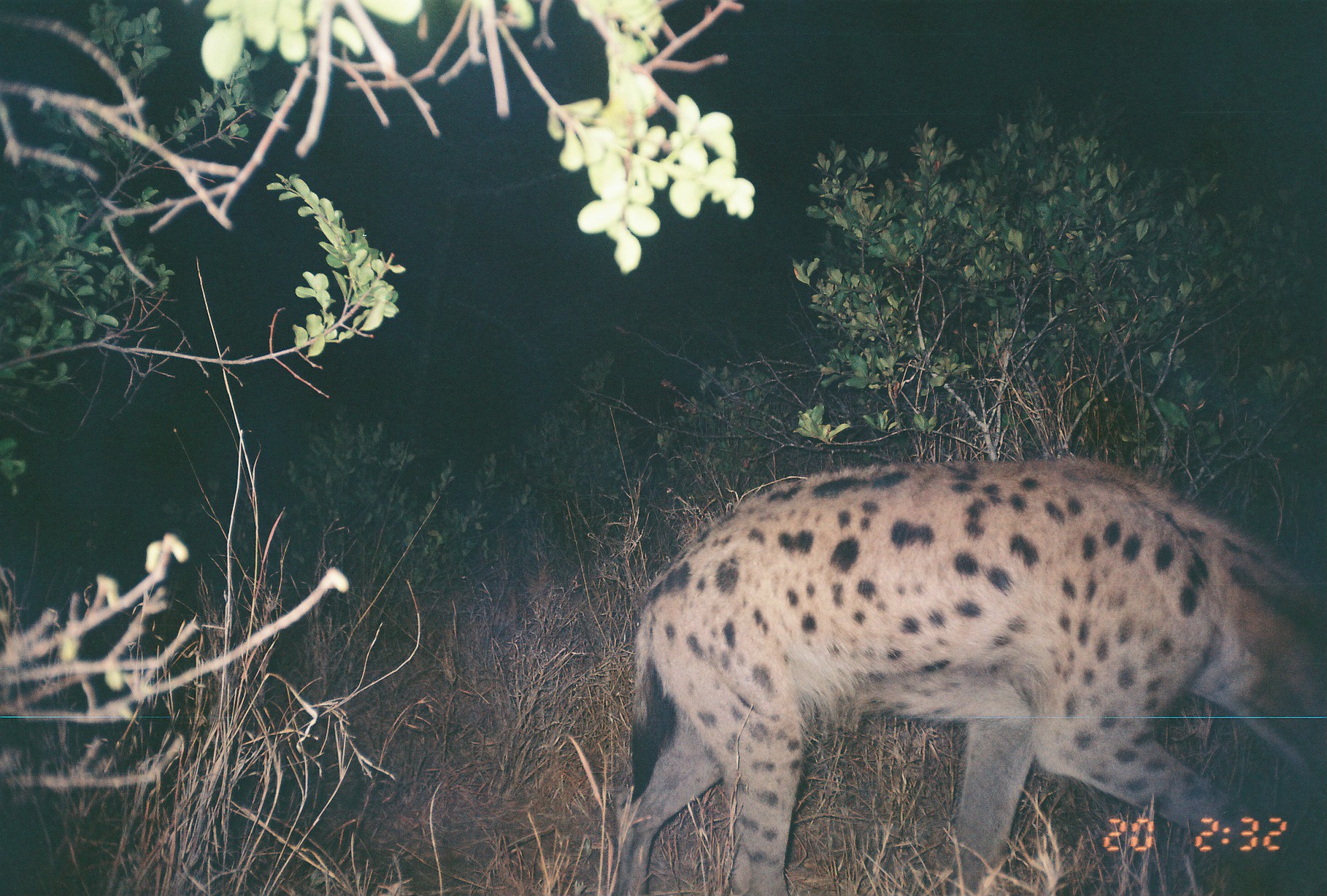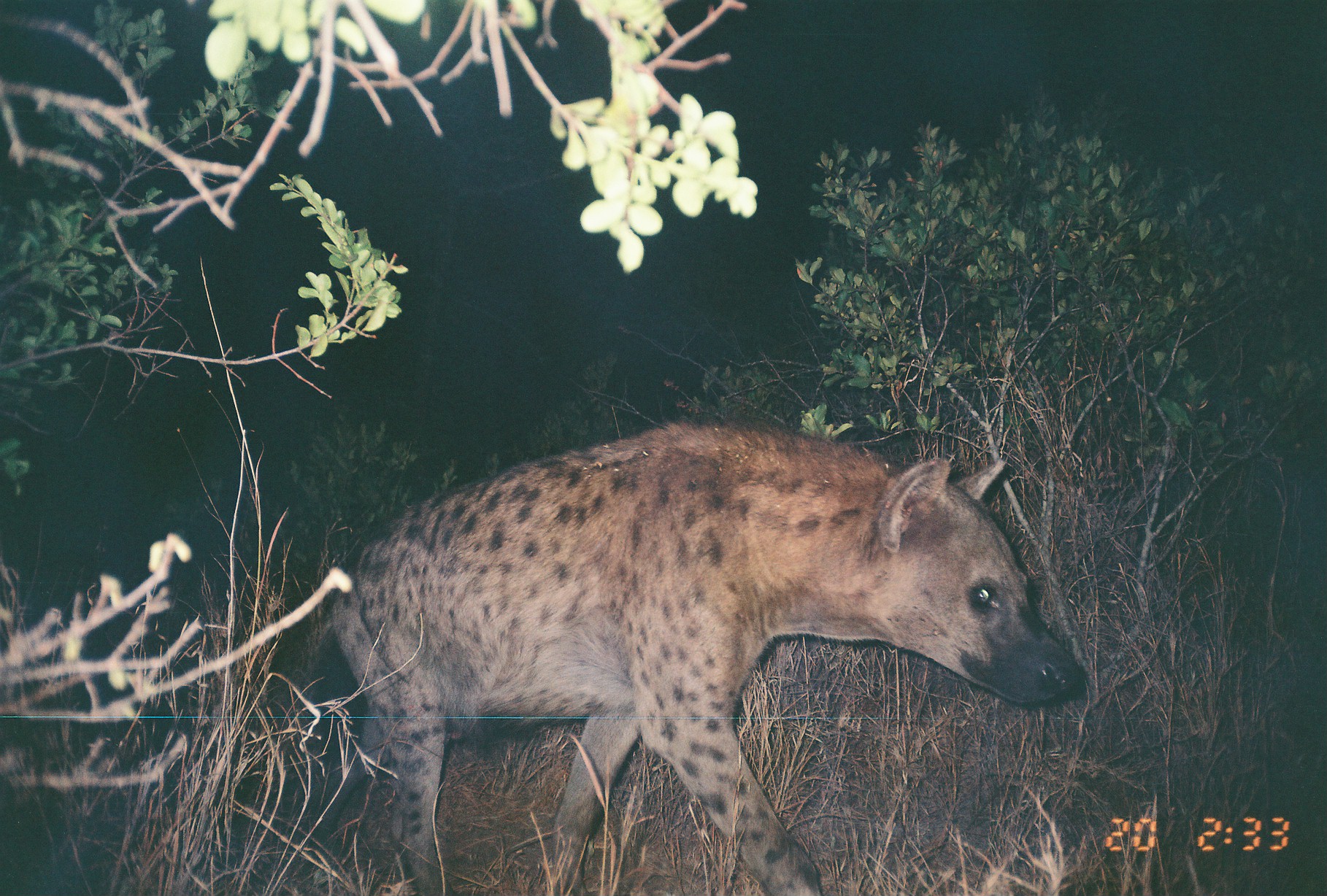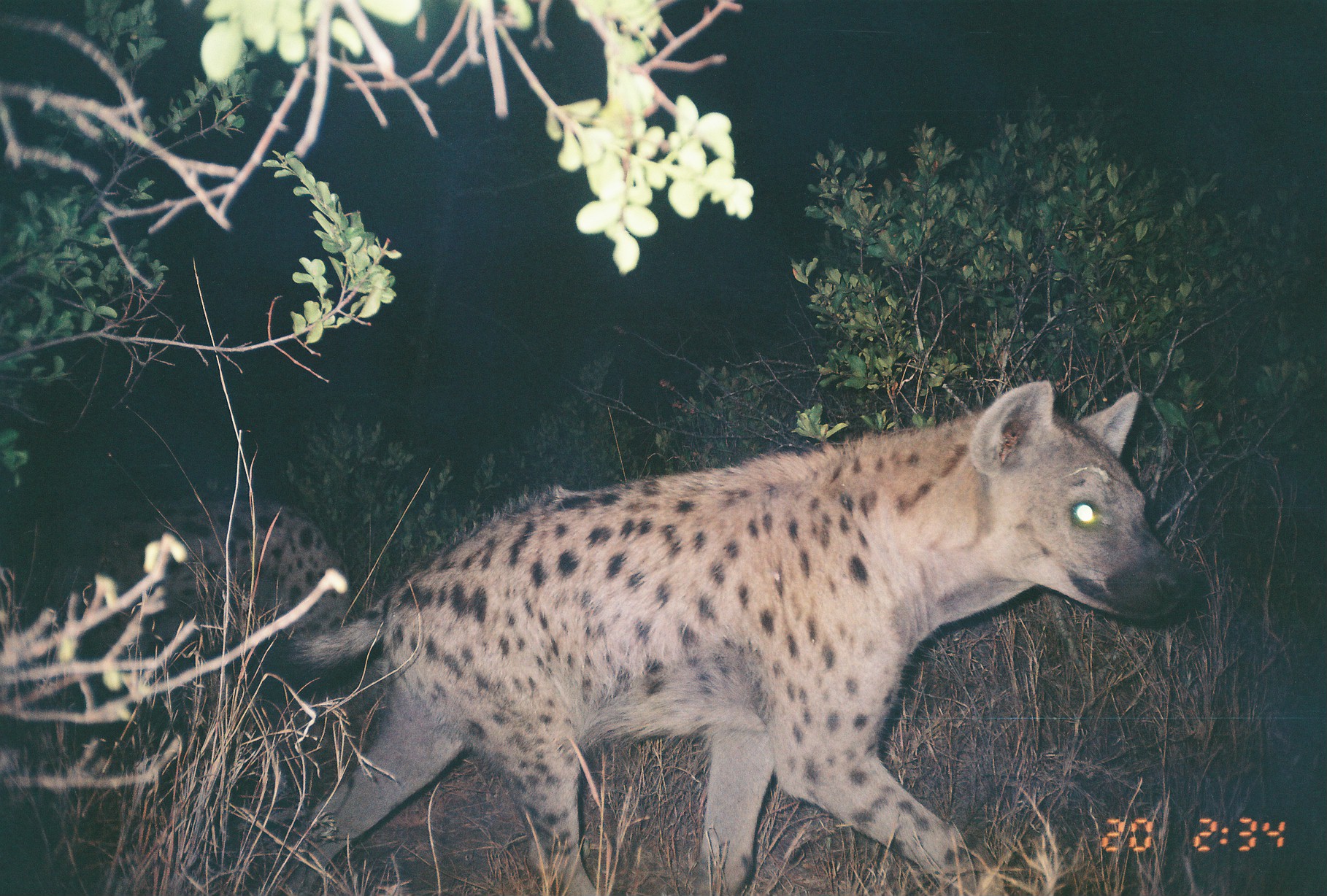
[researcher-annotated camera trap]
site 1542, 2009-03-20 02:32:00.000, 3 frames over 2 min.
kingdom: Animalia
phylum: Chordata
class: Mammalia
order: Carnivora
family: Hyaenidae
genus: Crocuta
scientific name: Crocuta crocuta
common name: spotted hyena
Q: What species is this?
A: Crocuta crocuta (spotted hyena).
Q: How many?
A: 1.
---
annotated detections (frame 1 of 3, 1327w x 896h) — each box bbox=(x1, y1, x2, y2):
crocuta crocuta: bbox=(616, 457, 1327, 896)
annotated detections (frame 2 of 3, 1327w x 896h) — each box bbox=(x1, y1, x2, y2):
crocuta crocuta: bbox=(326, 422, 1083, 895)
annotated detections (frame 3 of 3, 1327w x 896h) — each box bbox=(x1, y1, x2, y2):
crocuta crocuta: bbox=(203, 378, 1195, 896); bbox=(39, 497, 348, 662)